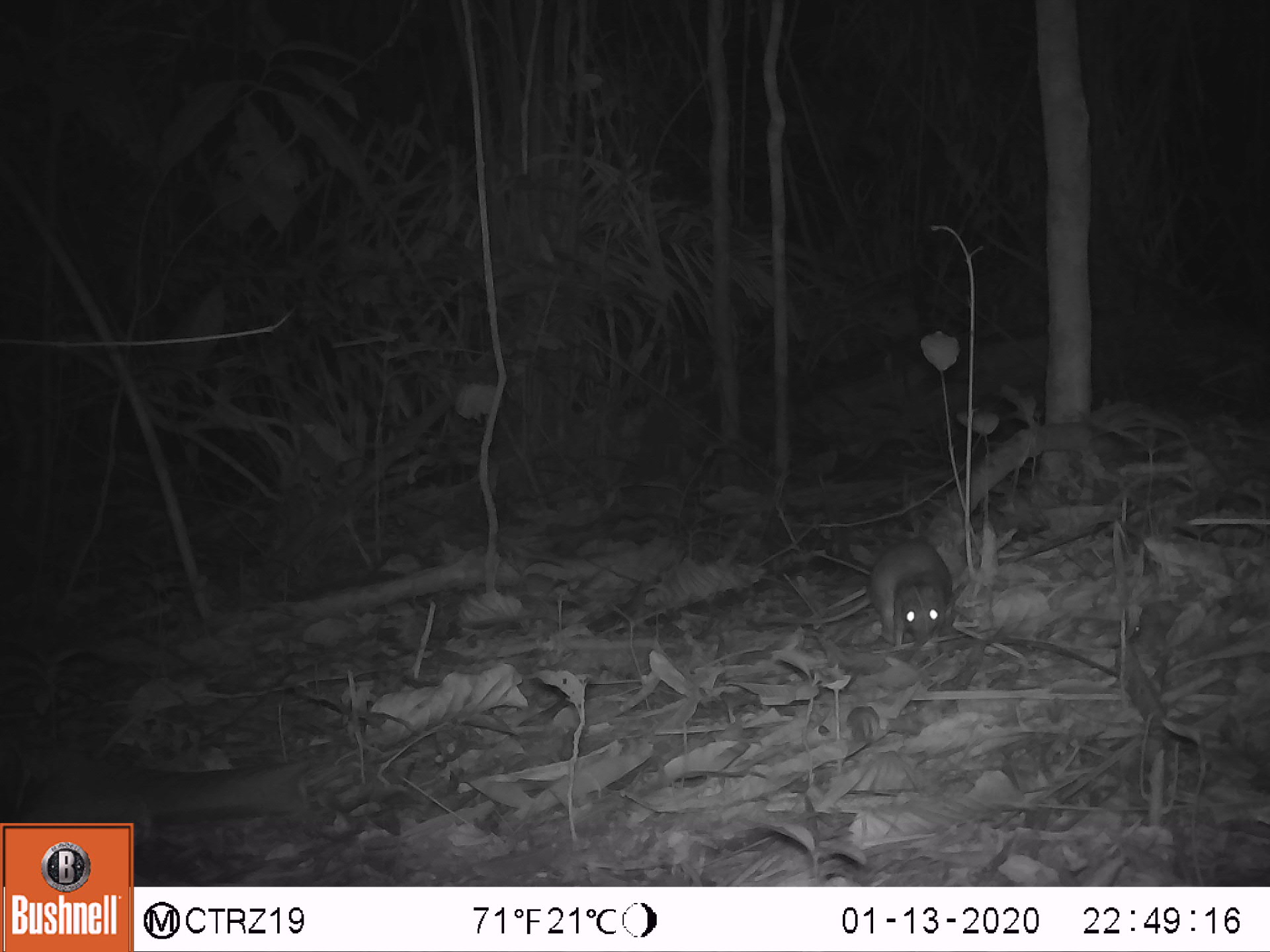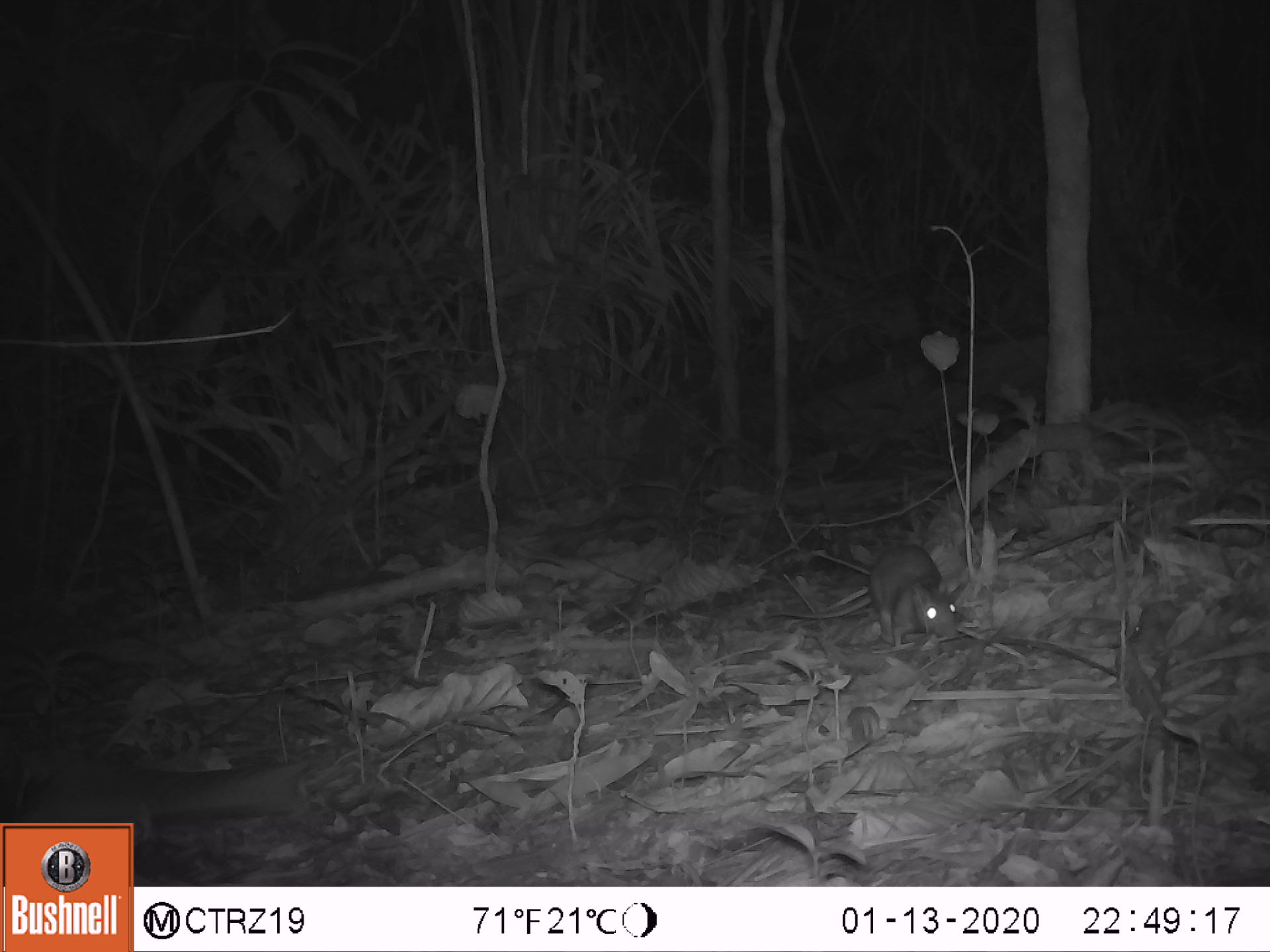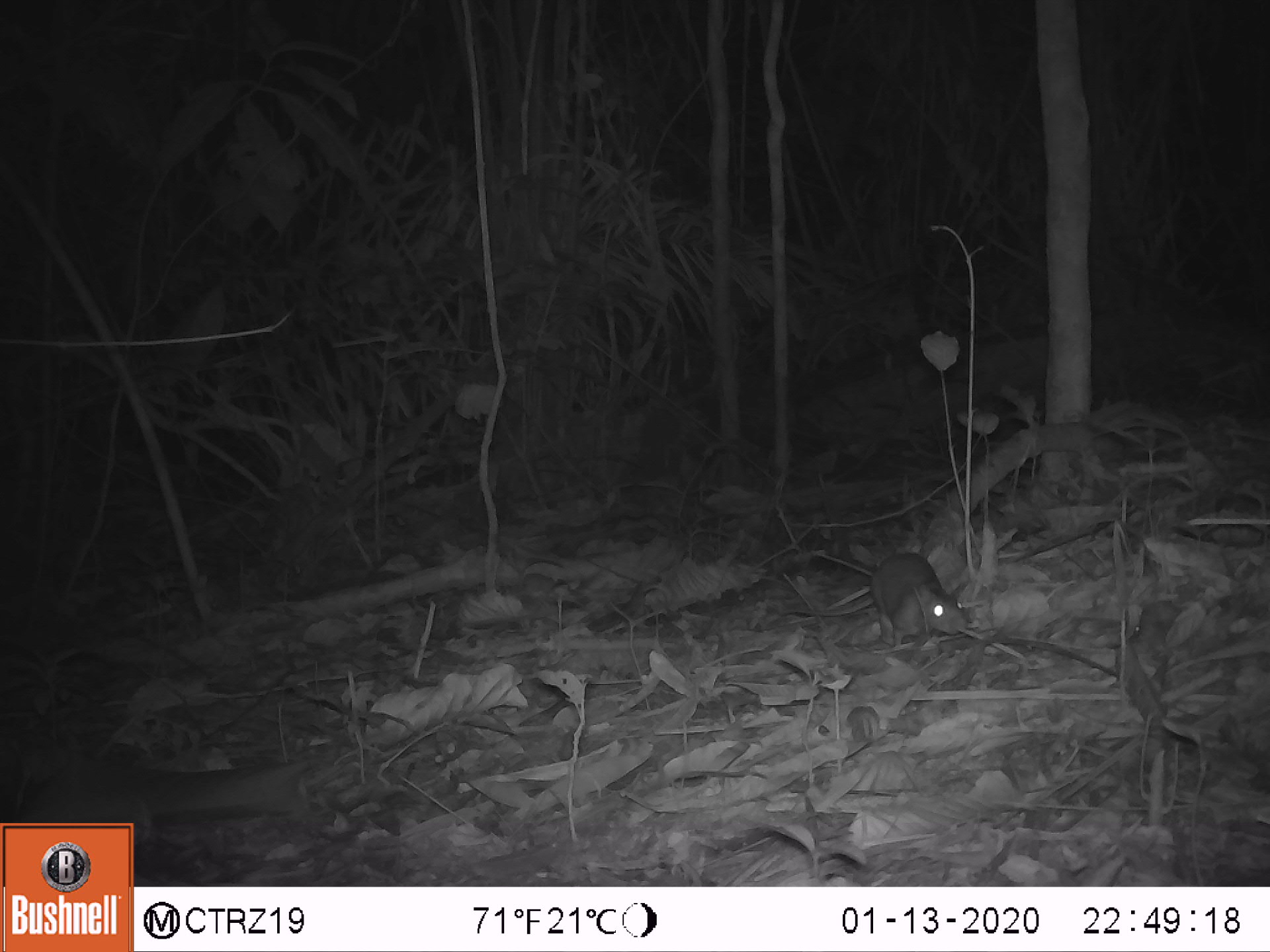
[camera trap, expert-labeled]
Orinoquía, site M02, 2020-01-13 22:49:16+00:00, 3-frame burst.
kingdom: Animalia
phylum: Chordata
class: Mammalia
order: Rodentia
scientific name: Rodentia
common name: rodent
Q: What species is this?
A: Rodent (Rodentia).